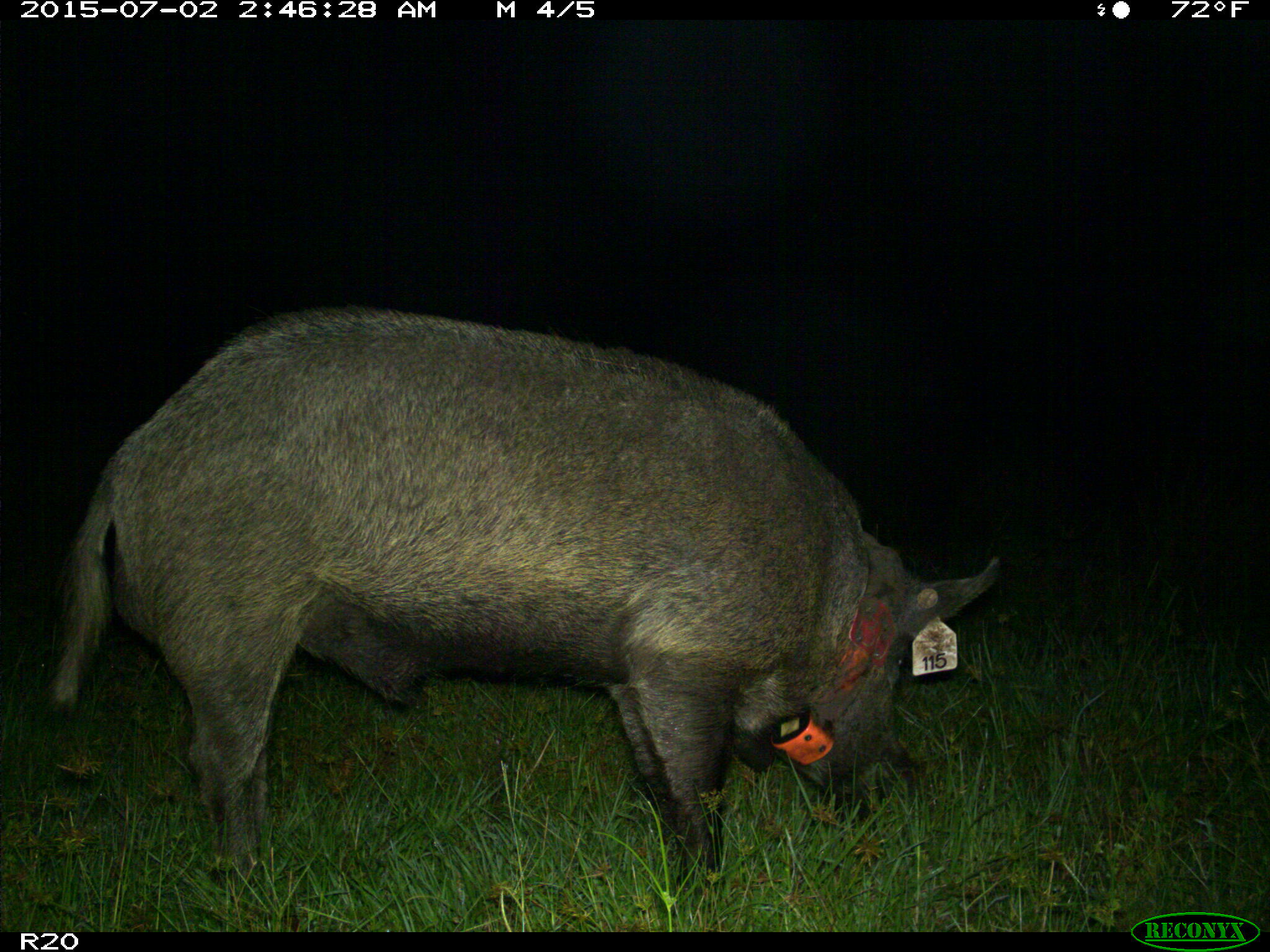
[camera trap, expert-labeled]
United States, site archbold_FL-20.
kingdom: Animalia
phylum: Chordata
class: Mammalia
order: Artiodactyla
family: Suidae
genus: Sus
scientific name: Sus scrofa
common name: wild boar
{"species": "Sus scrofa (wild boar)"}